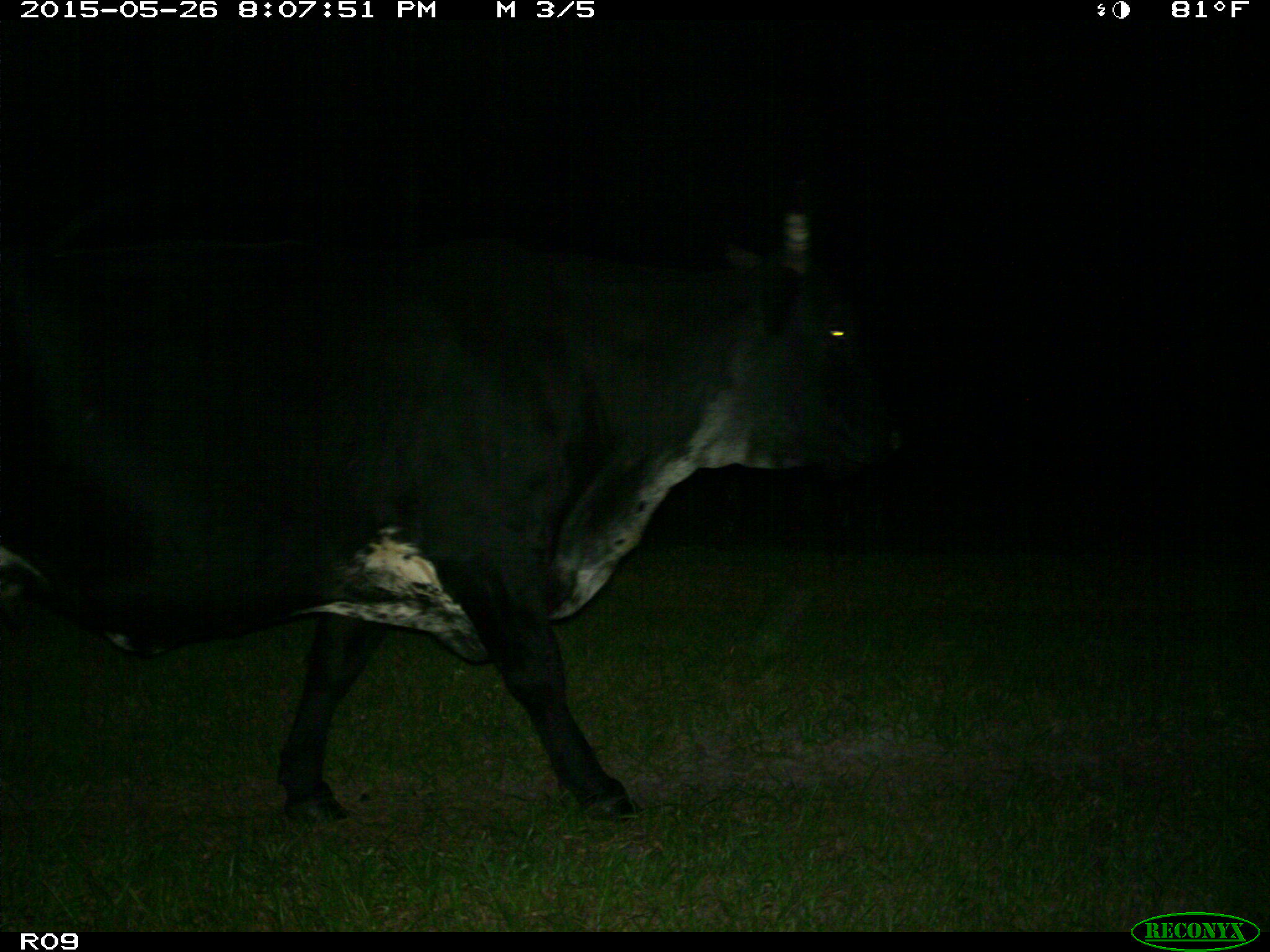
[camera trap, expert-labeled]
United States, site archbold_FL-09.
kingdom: Animalia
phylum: Chordata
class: Mammalia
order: Artiodactyla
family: Bovidae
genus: Bos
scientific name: Bos taurus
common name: domestic cow